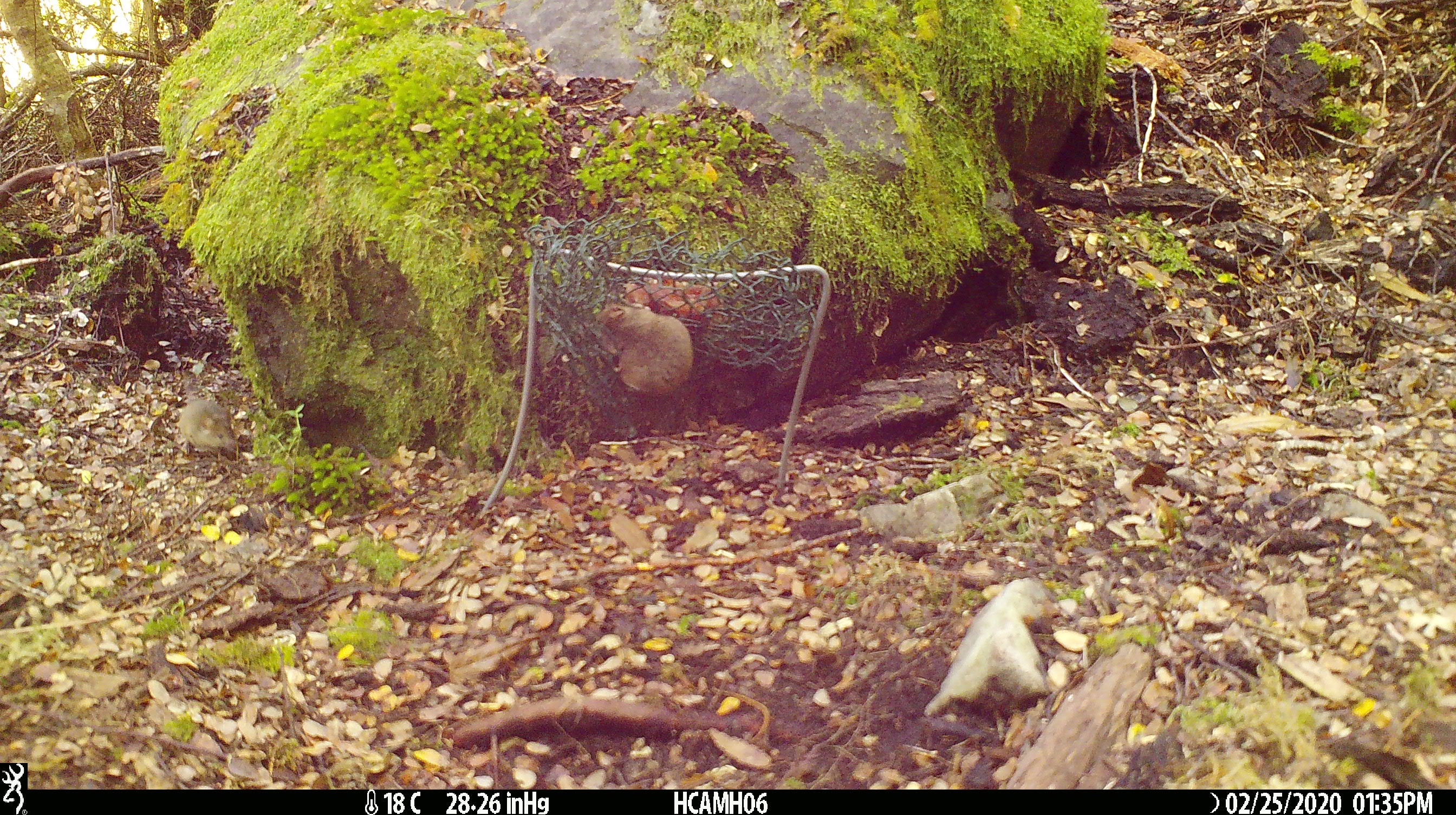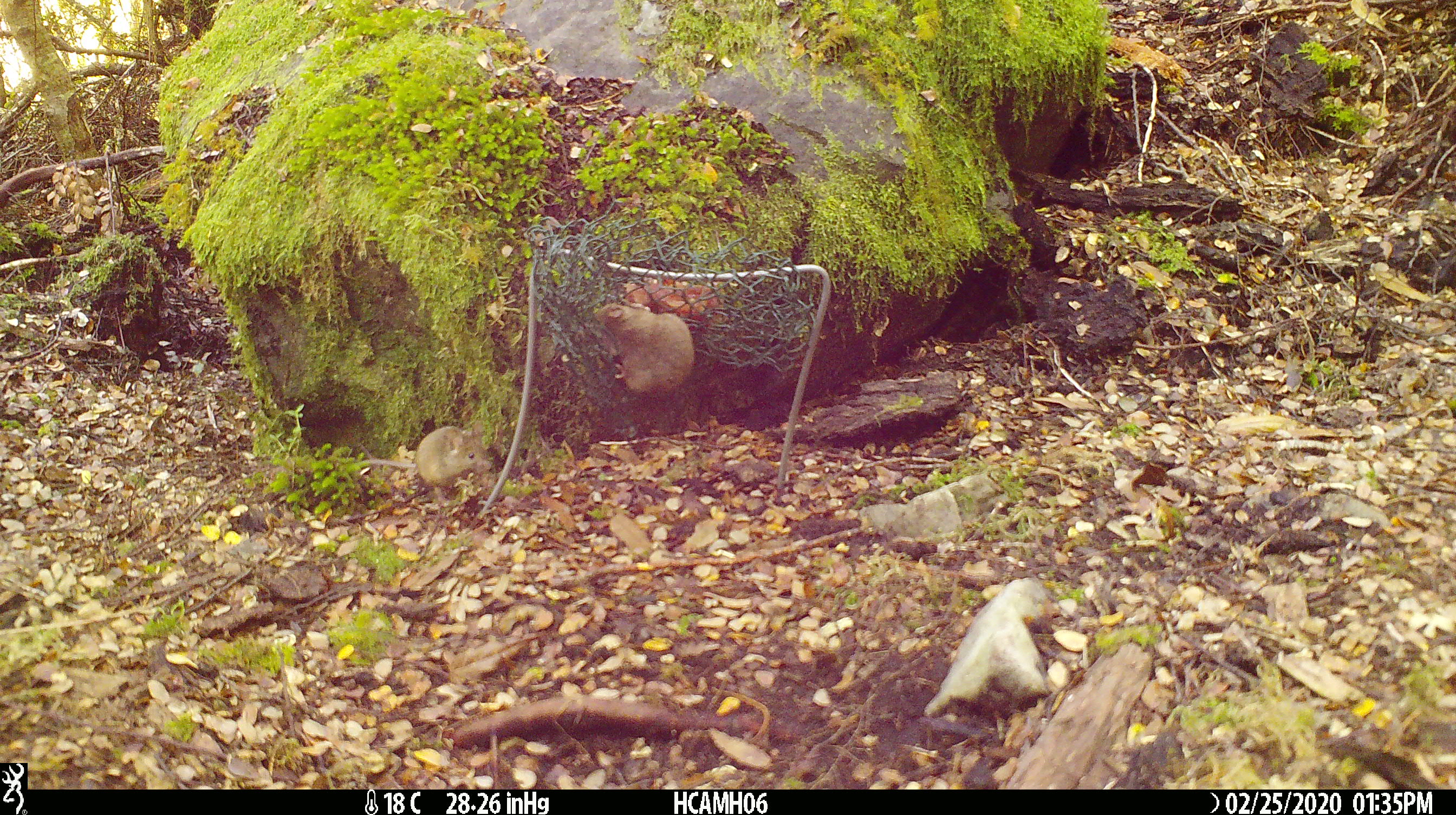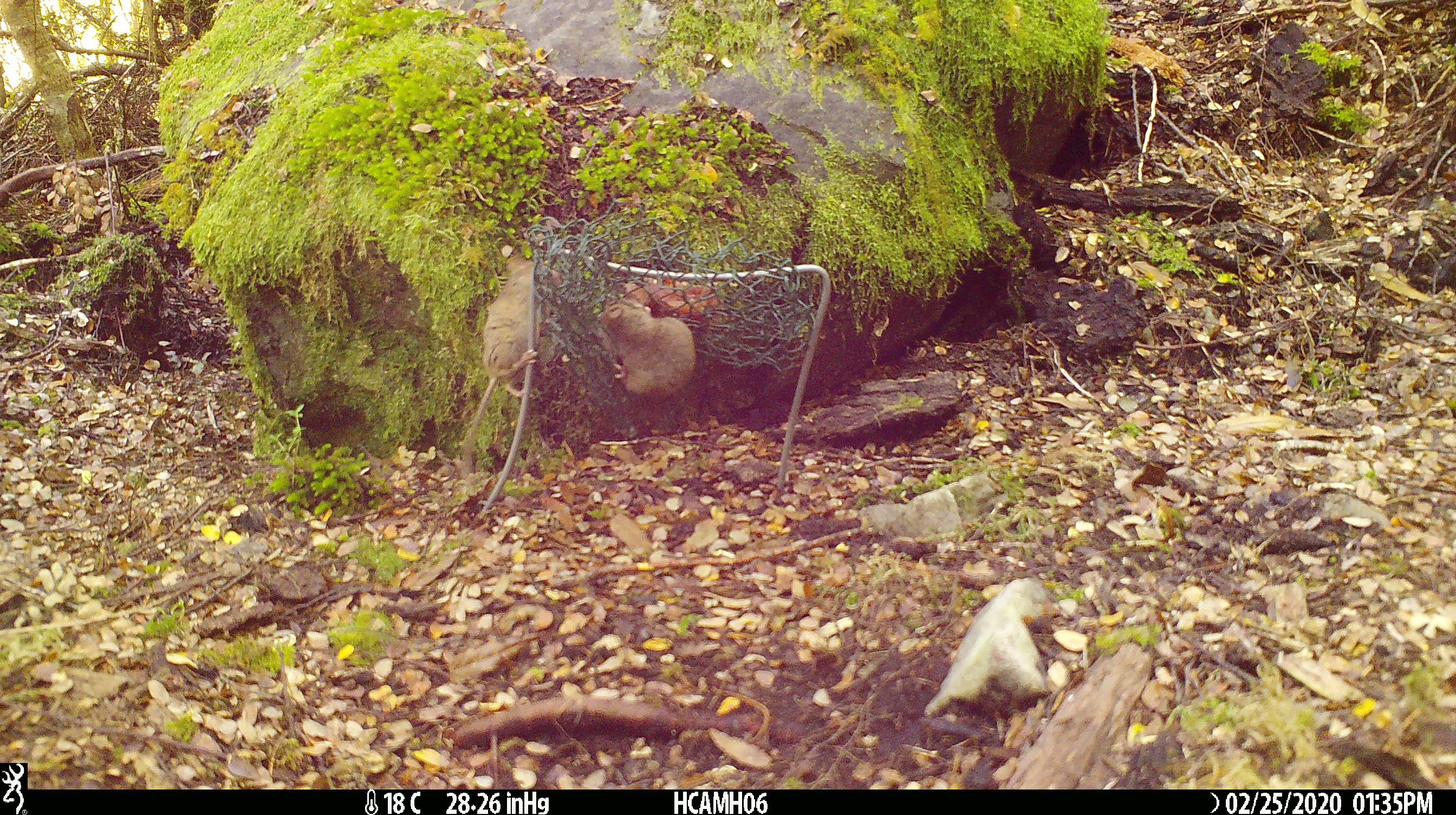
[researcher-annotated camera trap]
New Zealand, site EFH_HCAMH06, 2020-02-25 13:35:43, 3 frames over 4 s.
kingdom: Animalia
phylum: Chordata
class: Mammalia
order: Rodentia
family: Muridae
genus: Mus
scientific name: Mus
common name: mouse